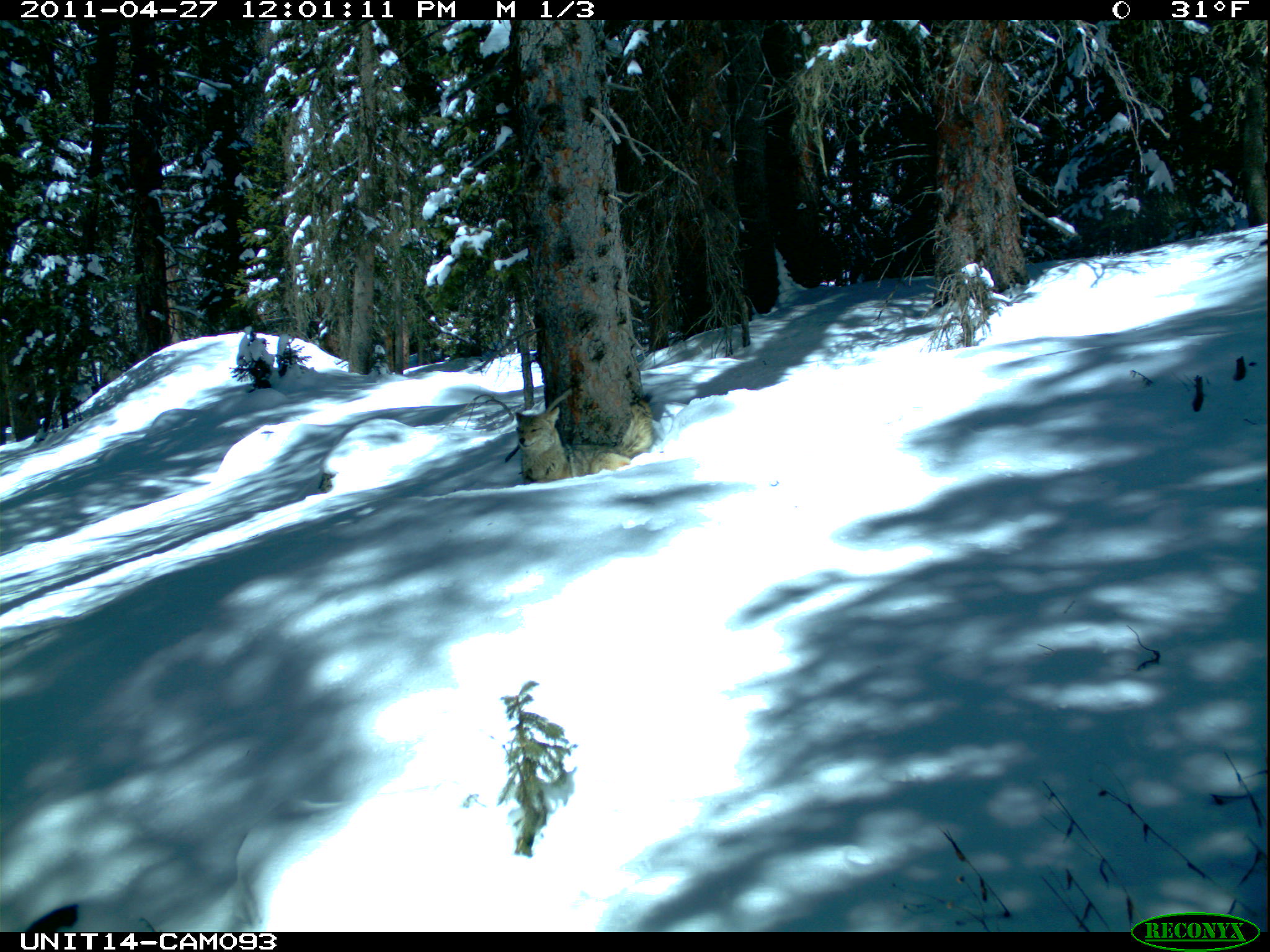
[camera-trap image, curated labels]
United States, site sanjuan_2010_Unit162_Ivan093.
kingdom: Animalia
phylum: Chordata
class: Mammalia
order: Carnivora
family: Canidae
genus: Canis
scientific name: Canis latrans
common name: coyote